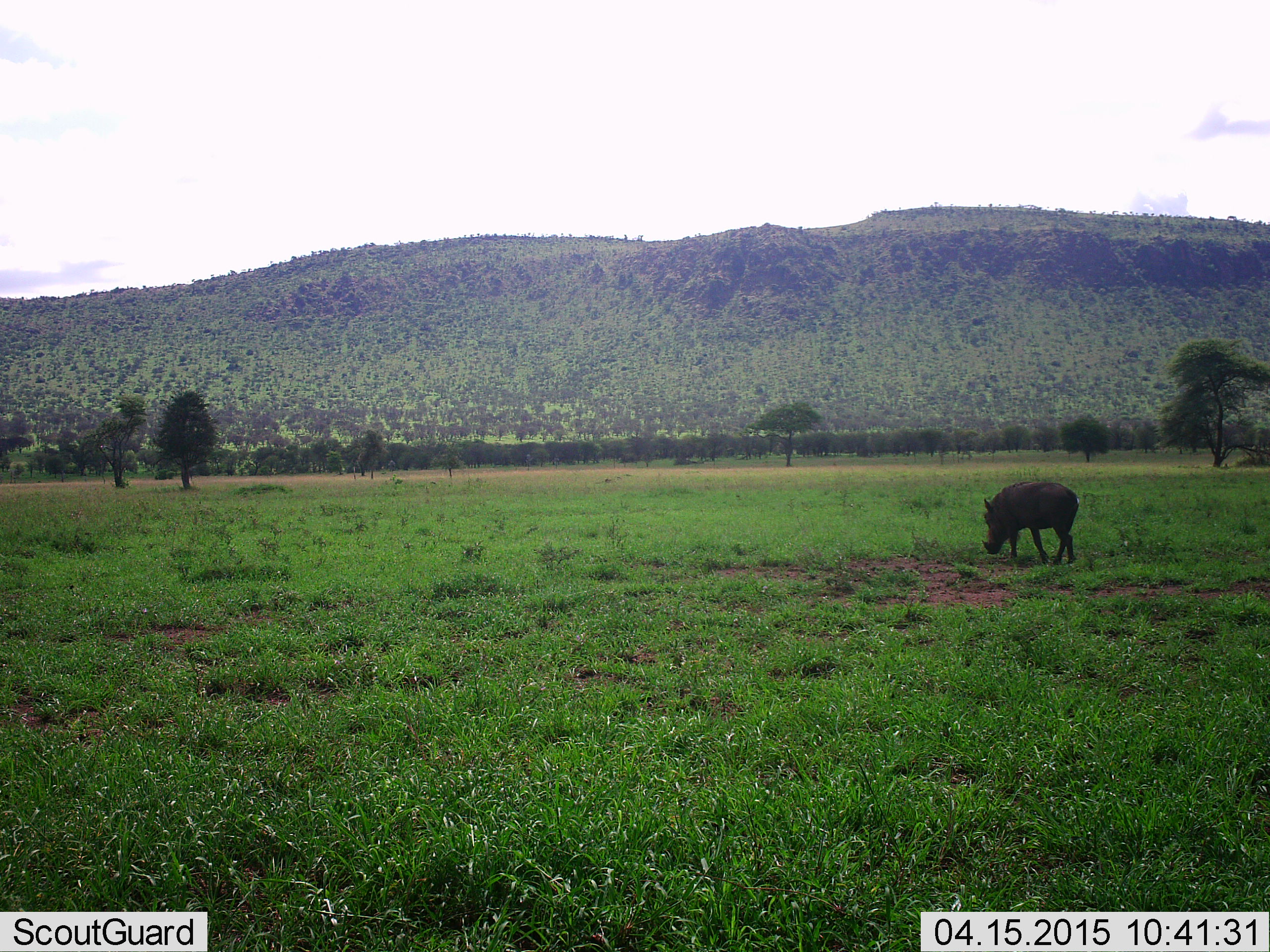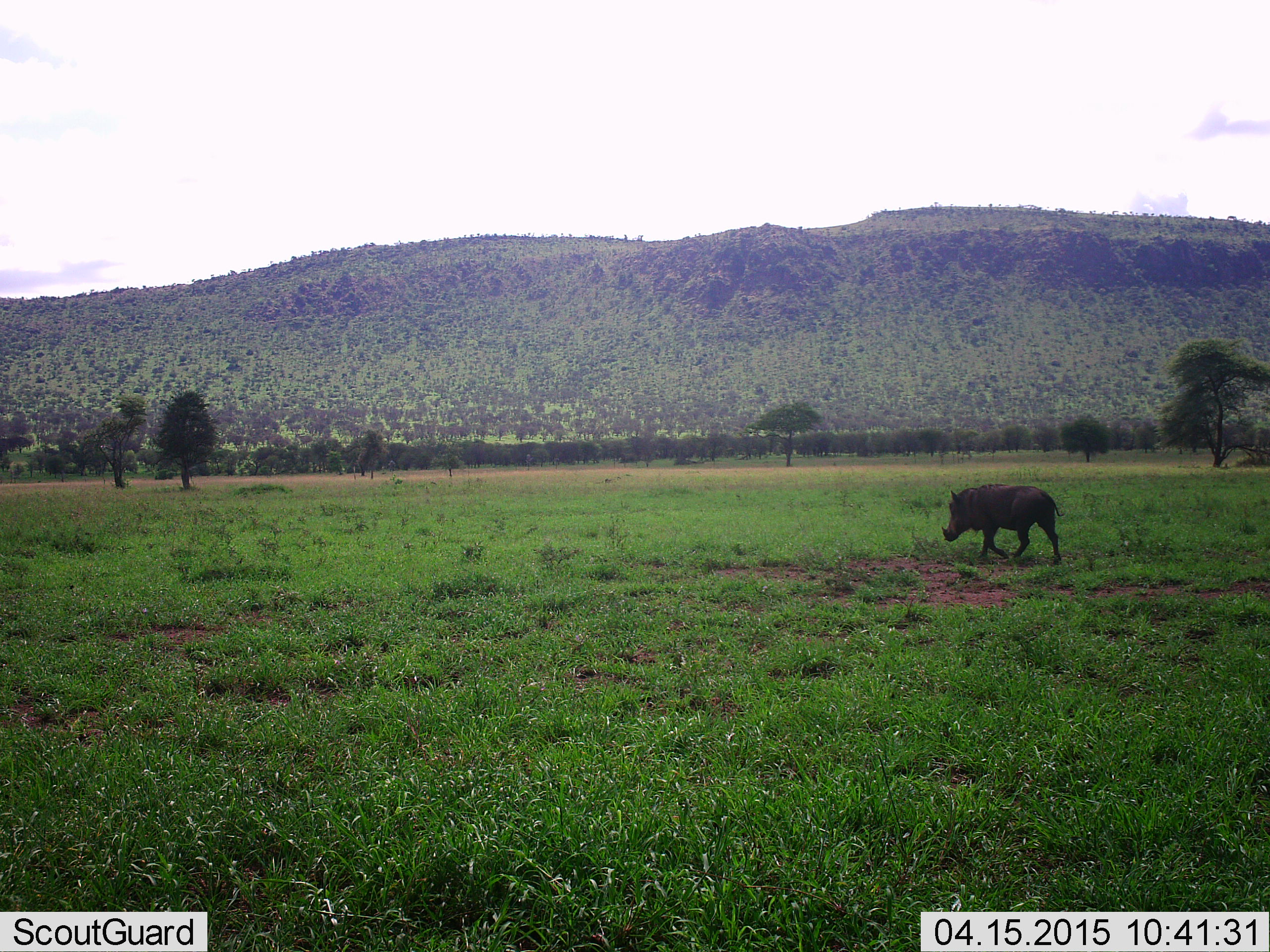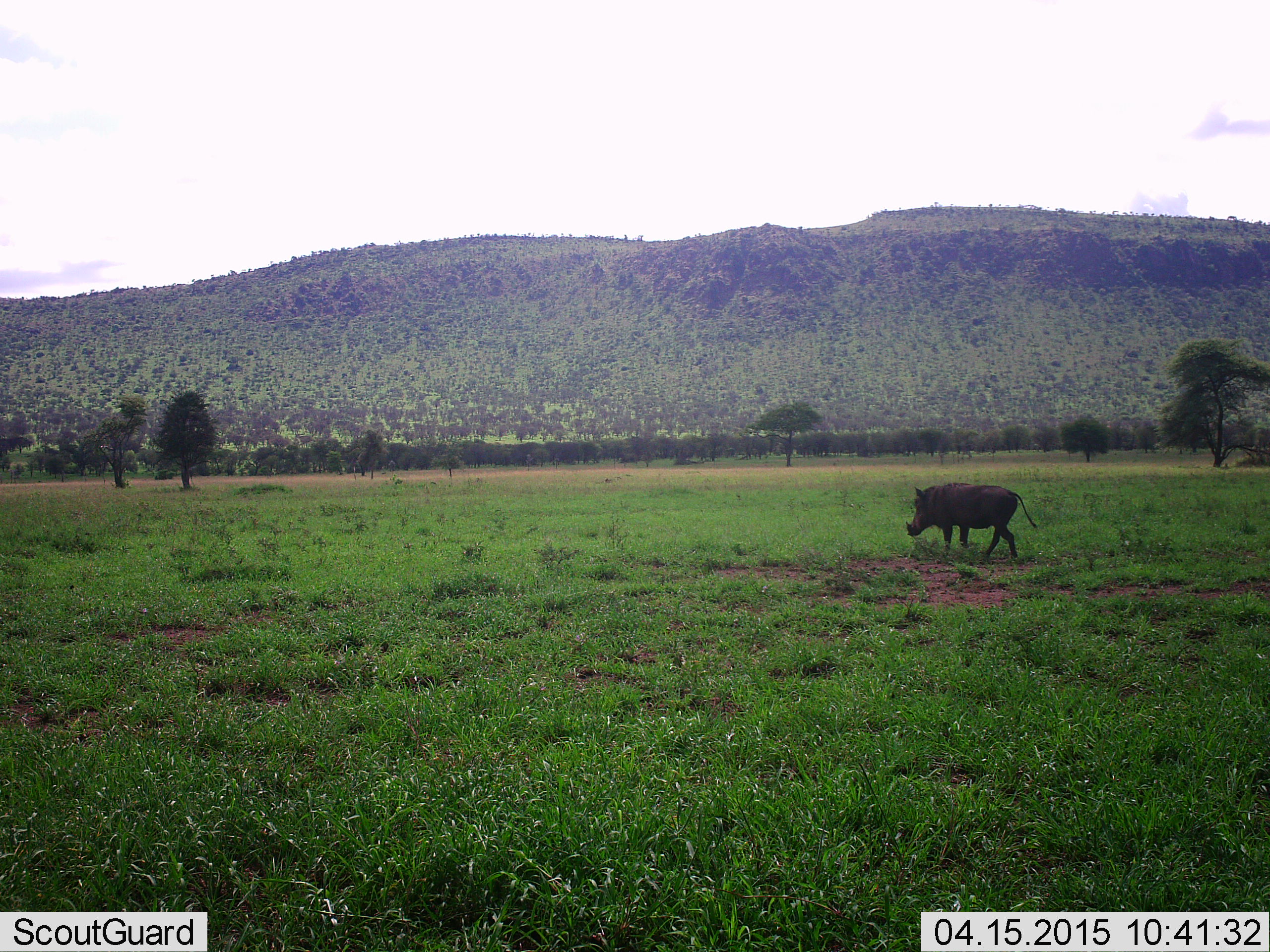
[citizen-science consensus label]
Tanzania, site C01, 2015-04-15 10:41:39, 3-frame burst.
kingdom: Animalia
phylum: Chordata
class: Mammalia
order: Artiodactyla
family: Suidae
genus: Phacochoerus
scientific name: Phacochoerus africanus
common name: warthog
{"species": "warthog (Phacochoerus africanus)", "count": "1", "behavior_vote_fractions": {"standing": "10%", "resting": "0%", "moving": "90%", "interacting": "0%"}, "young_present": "0%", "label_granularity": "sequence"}